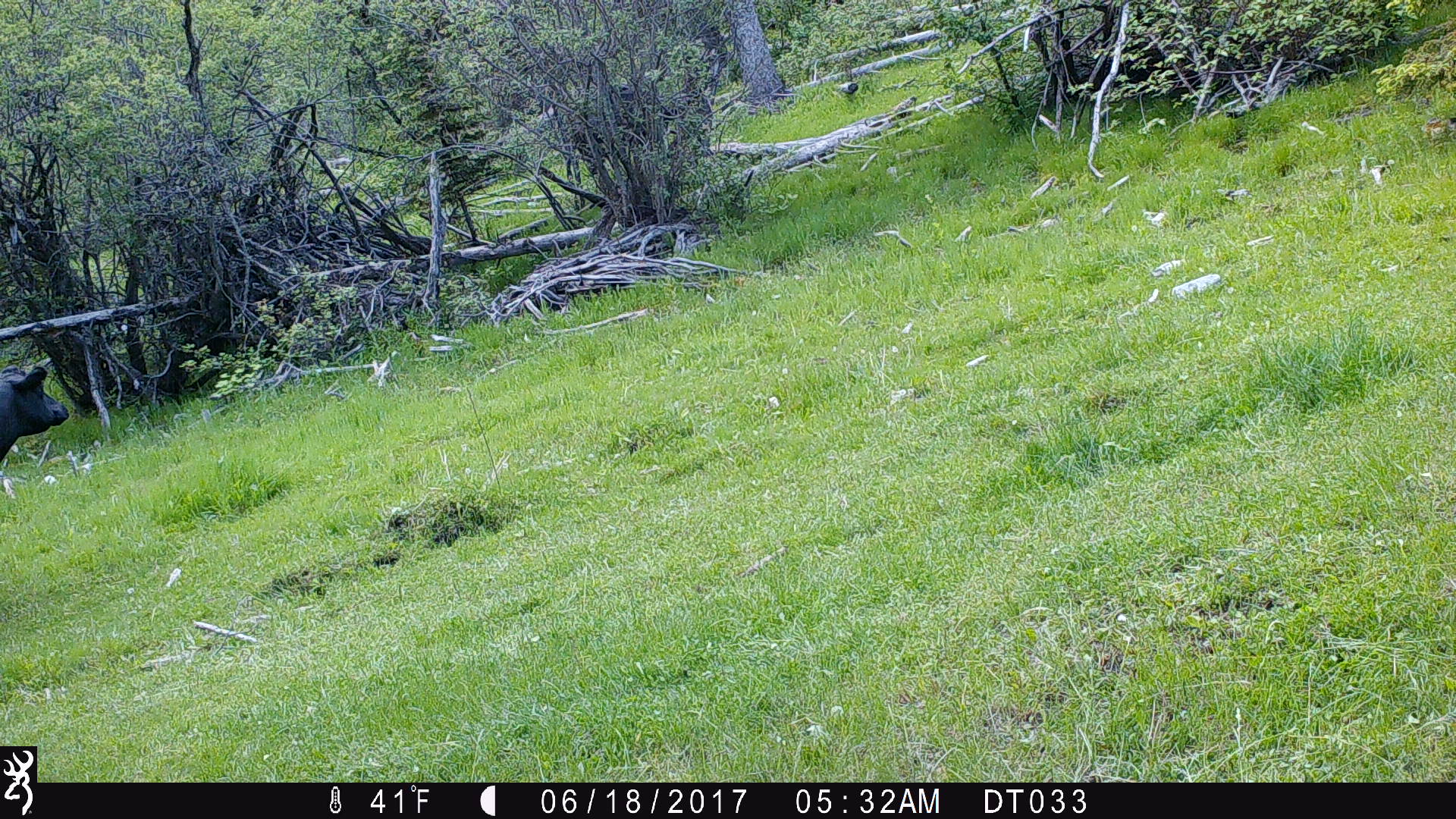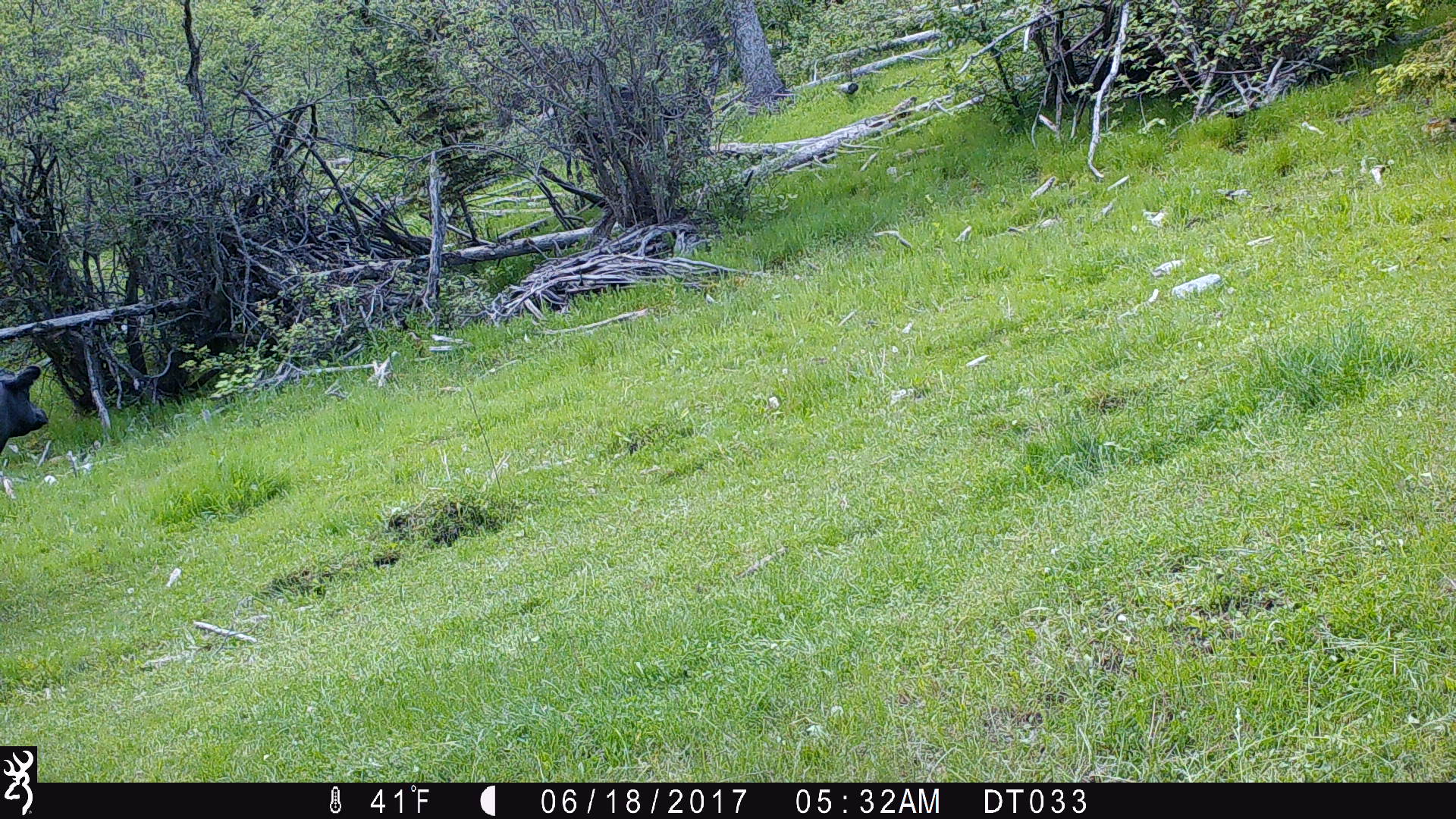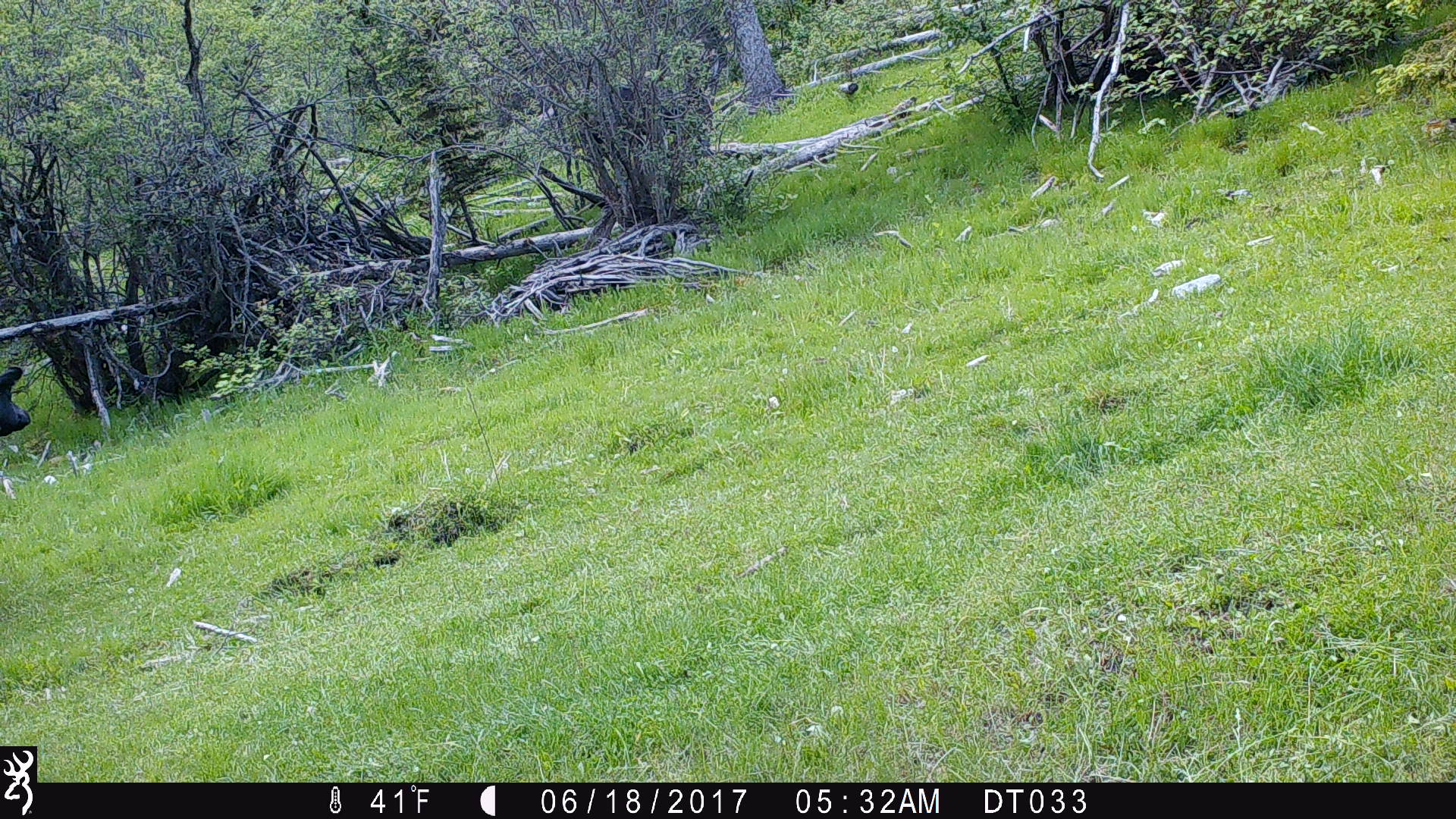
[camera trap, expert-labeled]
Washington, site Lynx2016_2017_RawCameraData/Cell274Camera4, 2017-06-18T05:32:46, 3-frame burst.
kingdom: Animalia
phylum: Chordata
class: Mammalia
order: Artiodactyla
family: Bovidae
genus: Bos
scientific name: Bos taurus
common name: domestic cattle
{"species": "domestic cattle (Bos taurus)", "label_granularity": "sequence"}